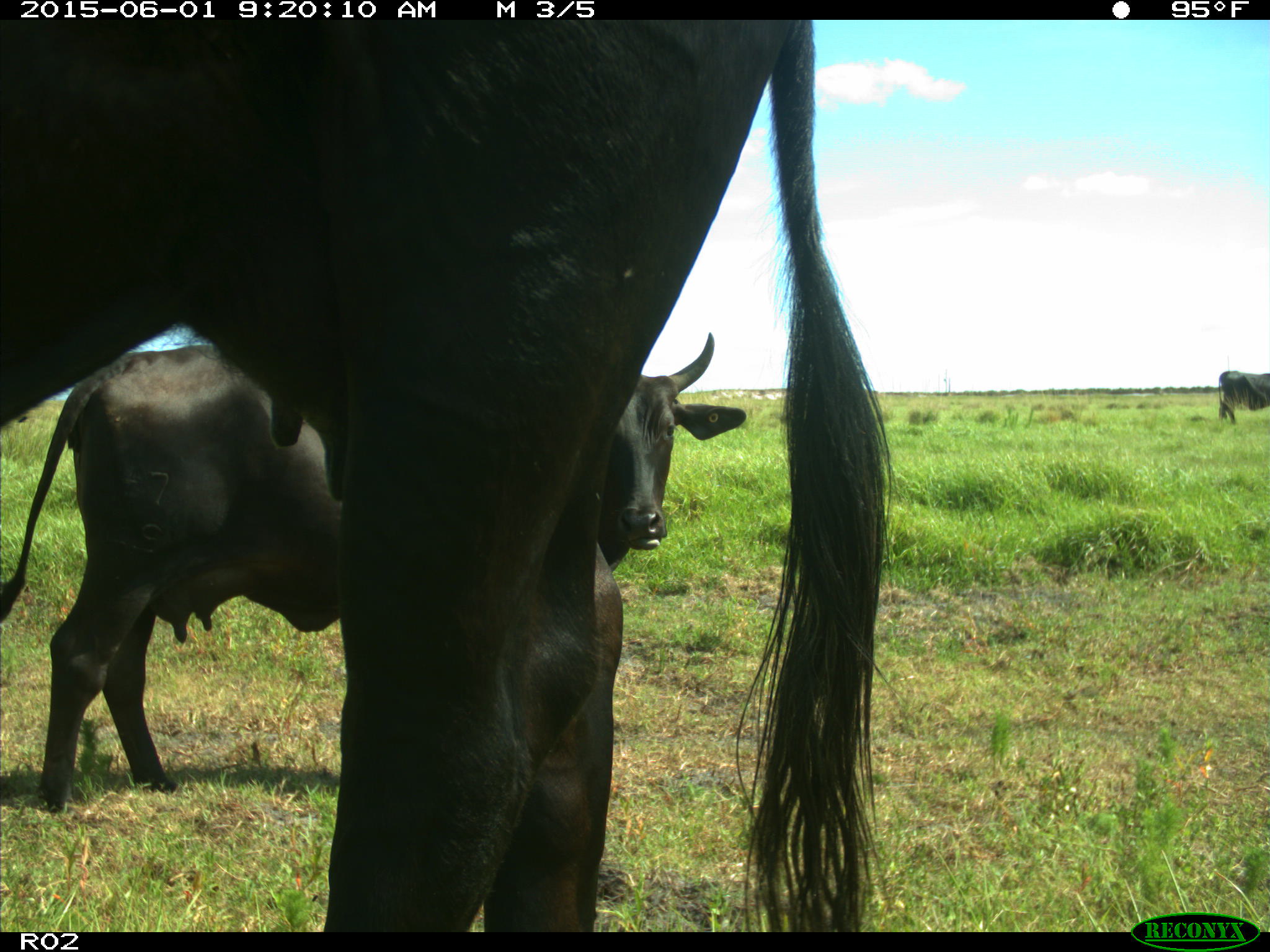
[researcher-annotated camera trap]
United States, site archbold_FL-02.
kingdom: Animalia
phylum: Chordata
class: Mammalia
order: Artiodactyla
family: Bovidae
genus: Bos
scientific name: Bos taurus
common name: domestic cow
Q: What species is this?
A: Bos taurus (domestic cow).